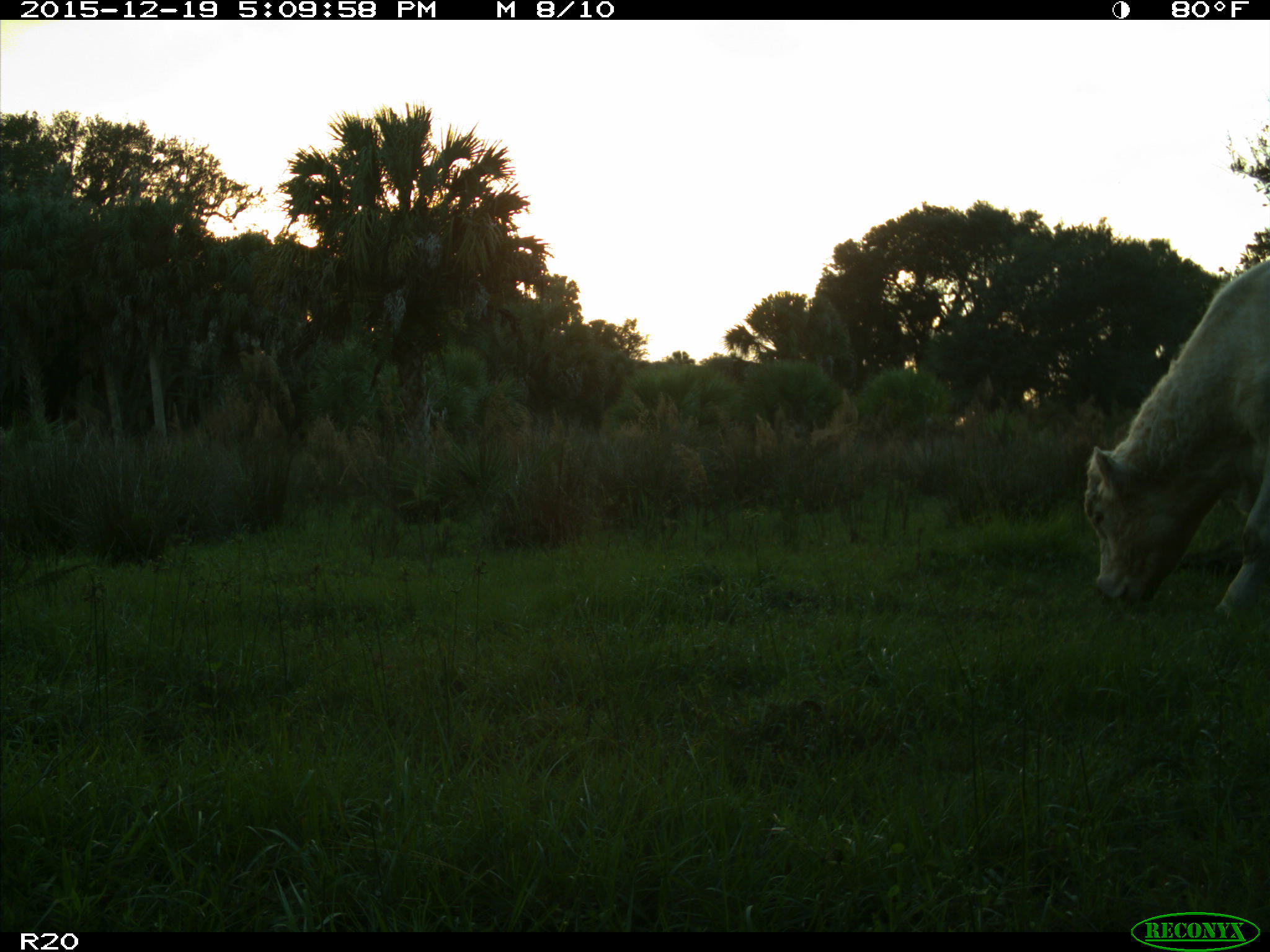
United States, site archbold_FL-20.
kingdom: Animalia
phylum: Chordata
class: Mammalia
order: Artiodactyla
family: Bovidae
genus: Bos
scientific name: Bos taurus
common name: domestic cow